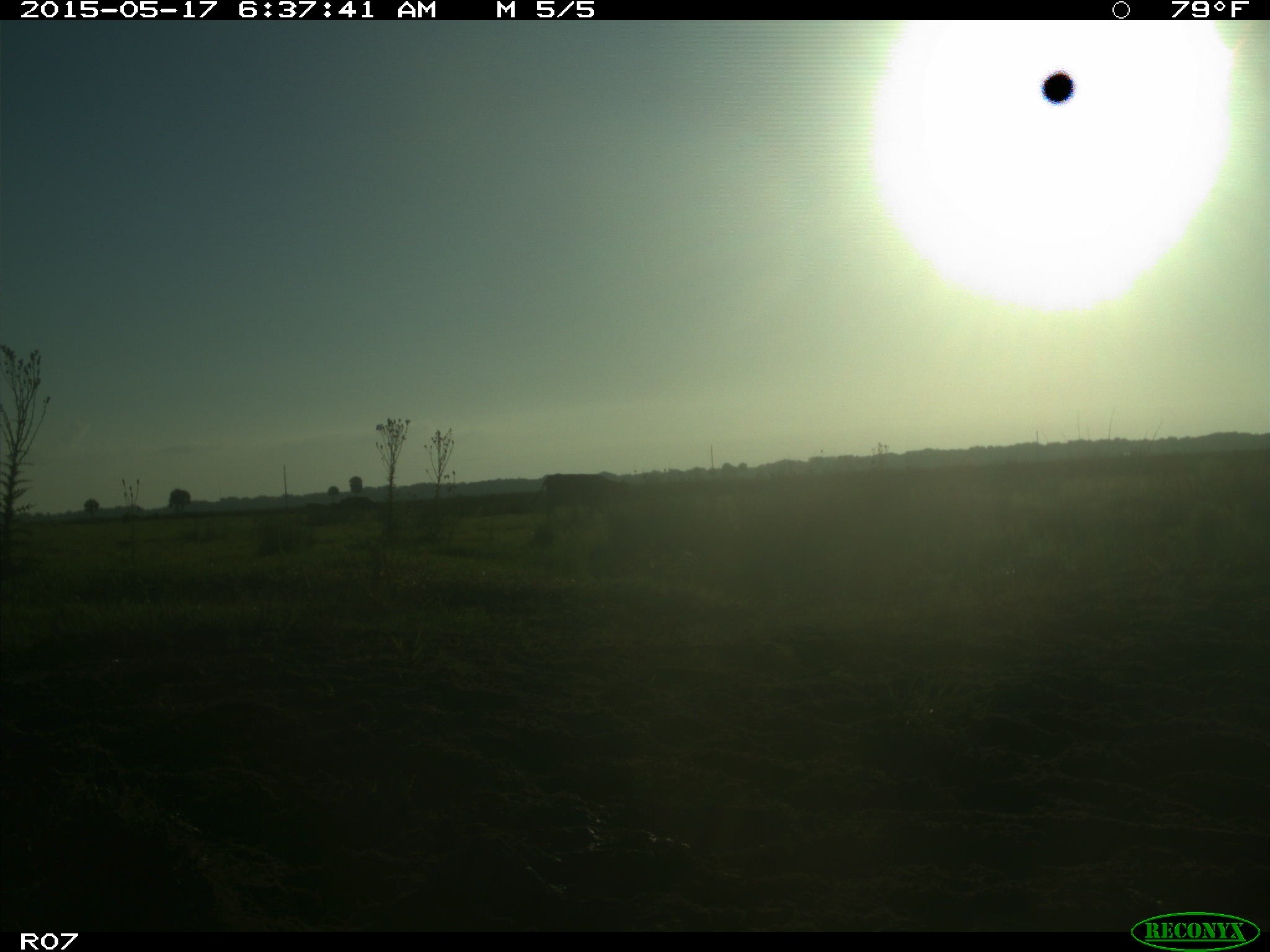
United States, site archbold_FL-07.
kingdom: Animalia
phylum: Chordata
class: Mammalia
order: Artiodactyla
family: Bovidae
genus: Bos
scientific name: Bos taurus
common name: domestic cow